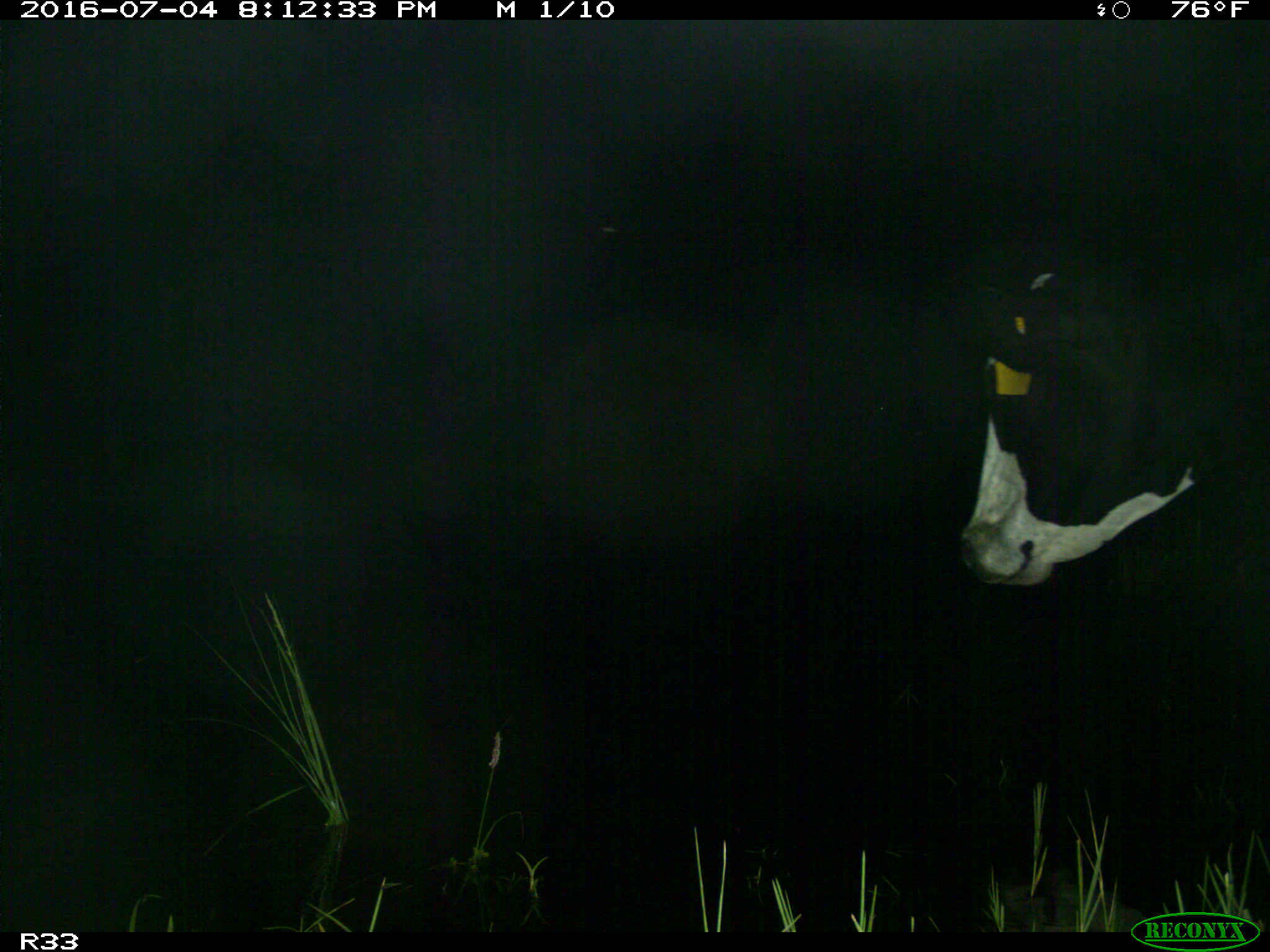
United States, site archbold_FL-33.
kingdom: Animalia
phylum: Chordata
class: Mammalia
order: Artiodactyla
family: Bovidae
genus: Bos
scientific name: Bos taurus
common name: domestic cow